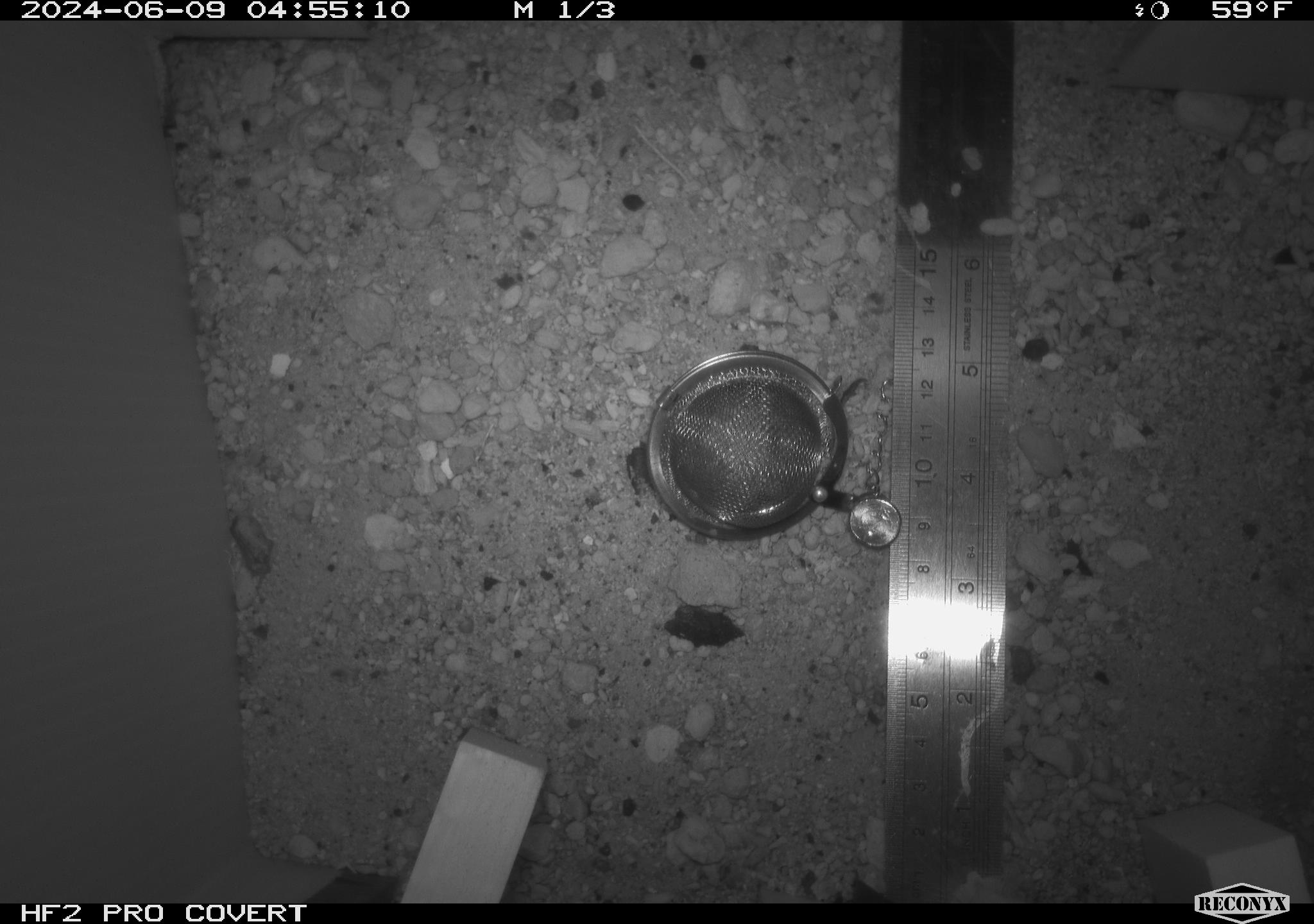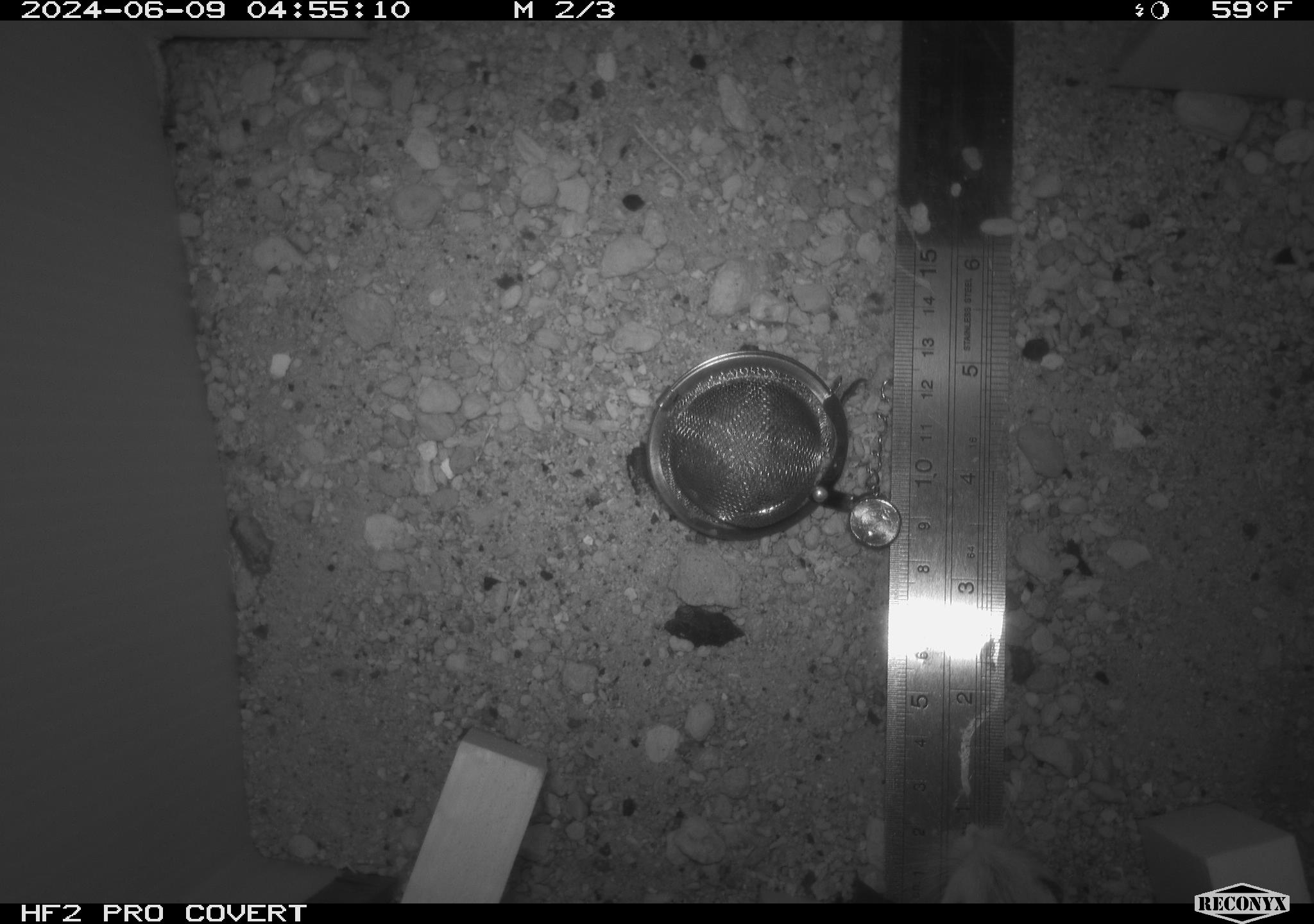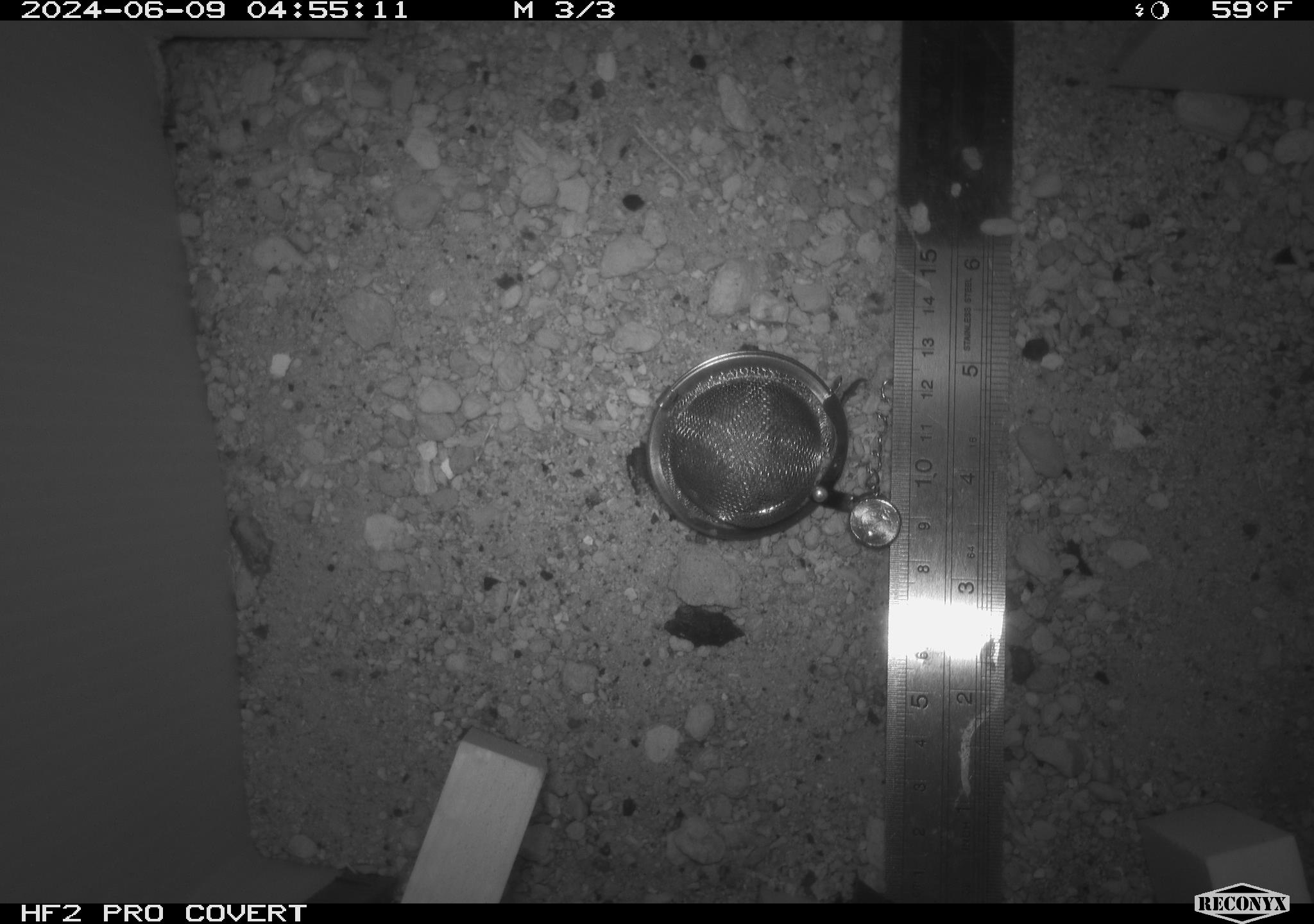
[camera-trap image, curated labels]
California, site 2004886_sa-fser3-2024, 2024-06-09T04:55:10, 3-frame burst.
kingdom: Animalia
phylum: Chordata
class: Mammalia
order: Rodentia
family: Sciuridae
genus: Neotamias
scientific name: Neotamias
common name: western chipmunks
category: neotamias species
Neotamias species (western chipmunks) (Neotamias).